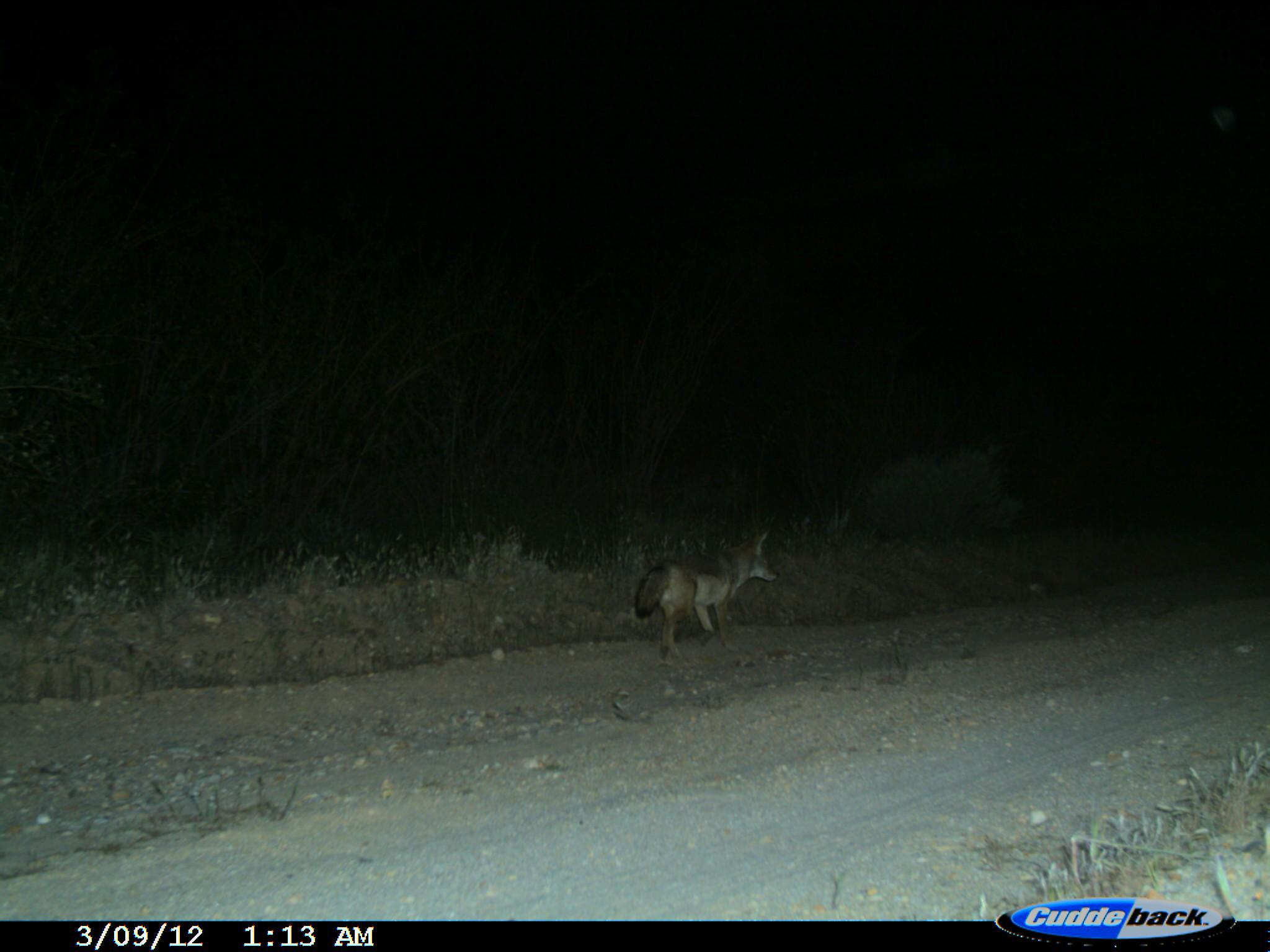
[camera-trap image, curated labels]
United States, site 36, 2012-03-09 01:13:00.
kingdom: Animalia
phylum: Chordata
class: Mammalia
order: Carnivora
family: Canidae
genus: Canis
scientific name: Canis latrans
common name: coyote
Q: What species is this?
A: Coyote (Canis latrans).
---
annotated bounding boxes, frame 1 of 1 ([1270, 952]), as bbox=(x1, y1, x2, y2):
coyote: bbox=(632, 530, 781, 667)